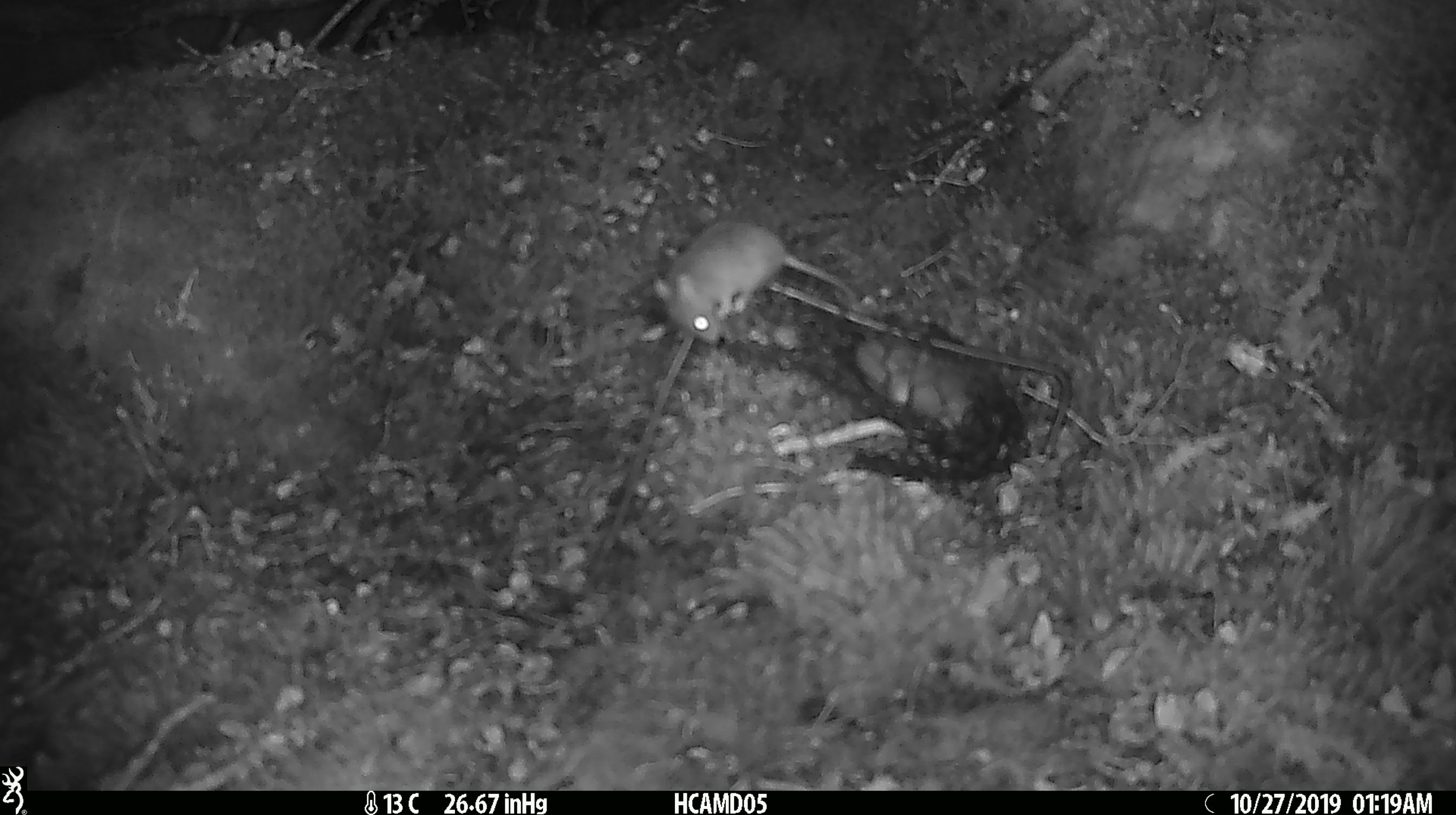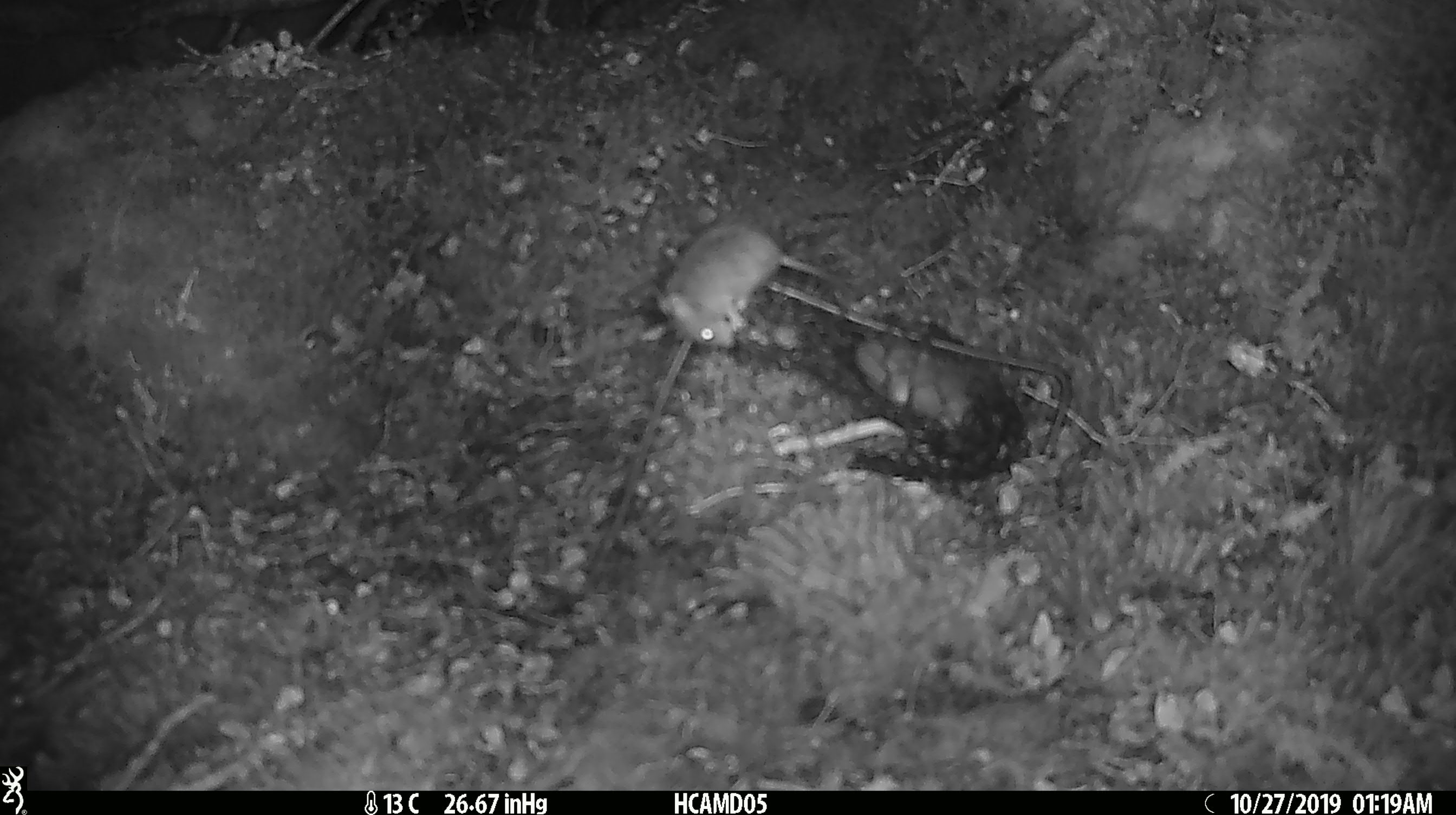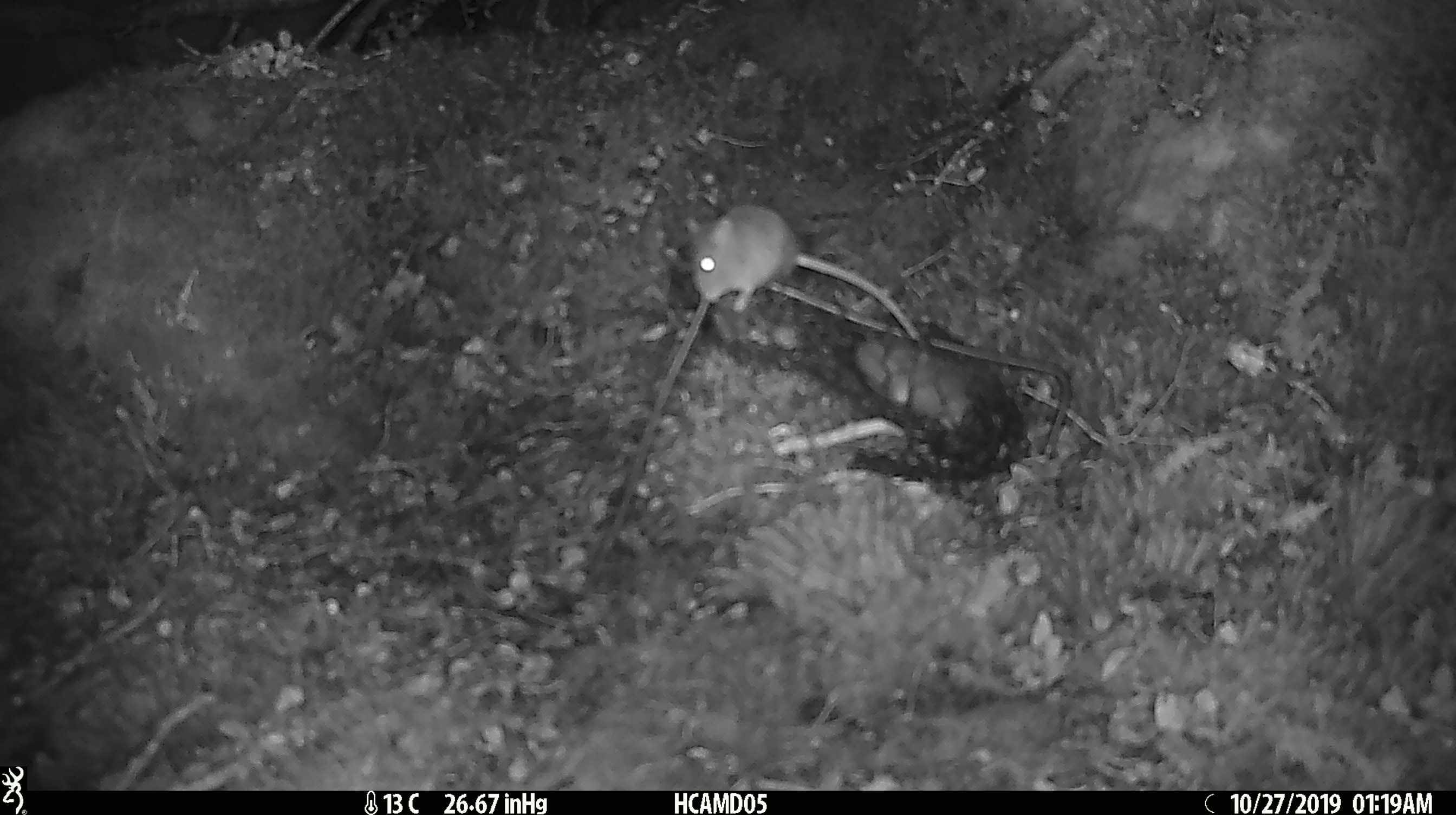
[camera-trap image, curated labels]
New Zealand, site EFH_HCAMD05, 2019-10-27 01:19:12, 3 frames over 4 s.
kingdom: Animalia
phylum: Chordata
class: Mammalia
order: Rodentia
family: Muridae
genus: Mus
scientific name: Mus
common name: mouse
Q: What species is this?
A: Mouse (Mus).